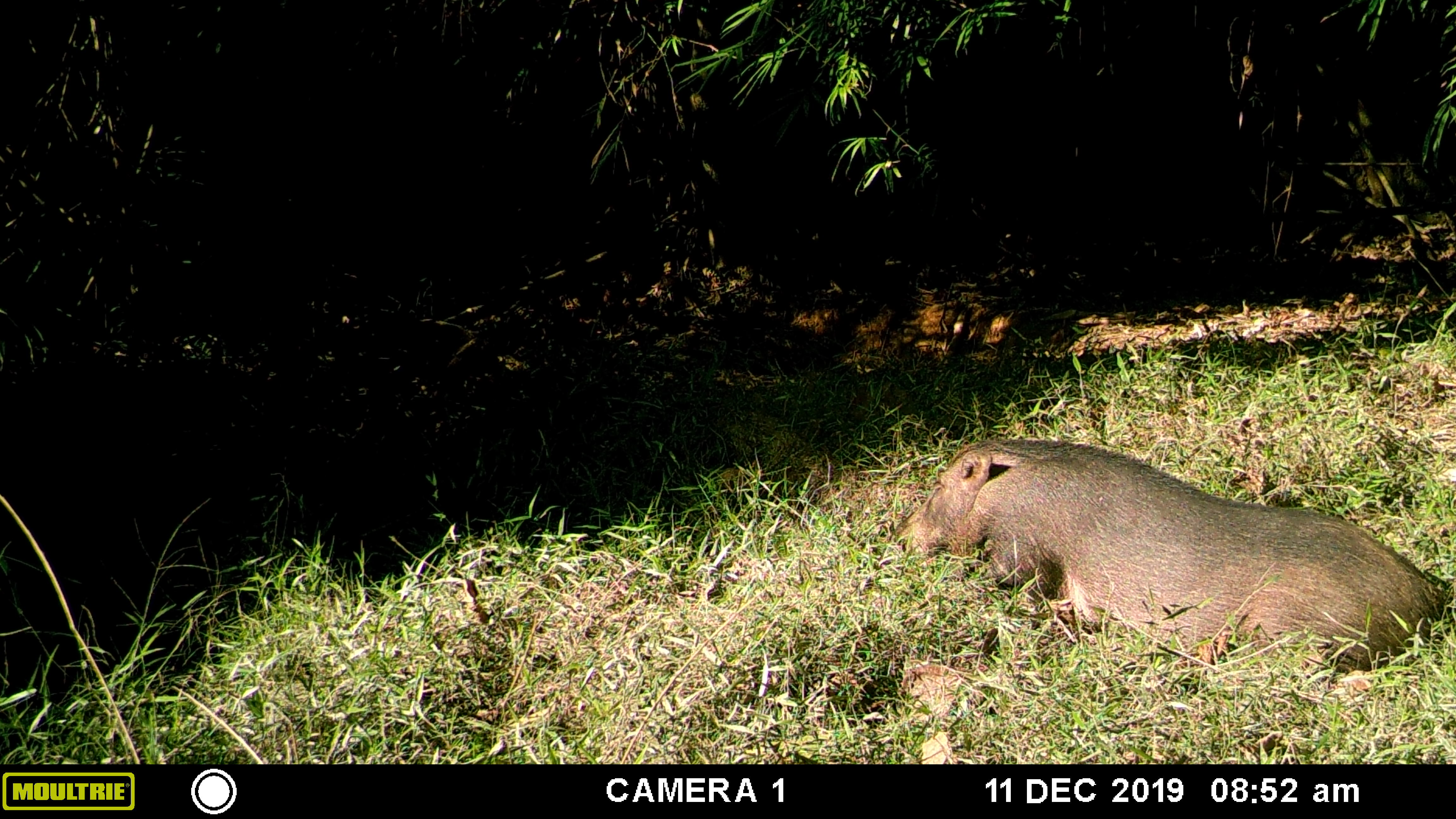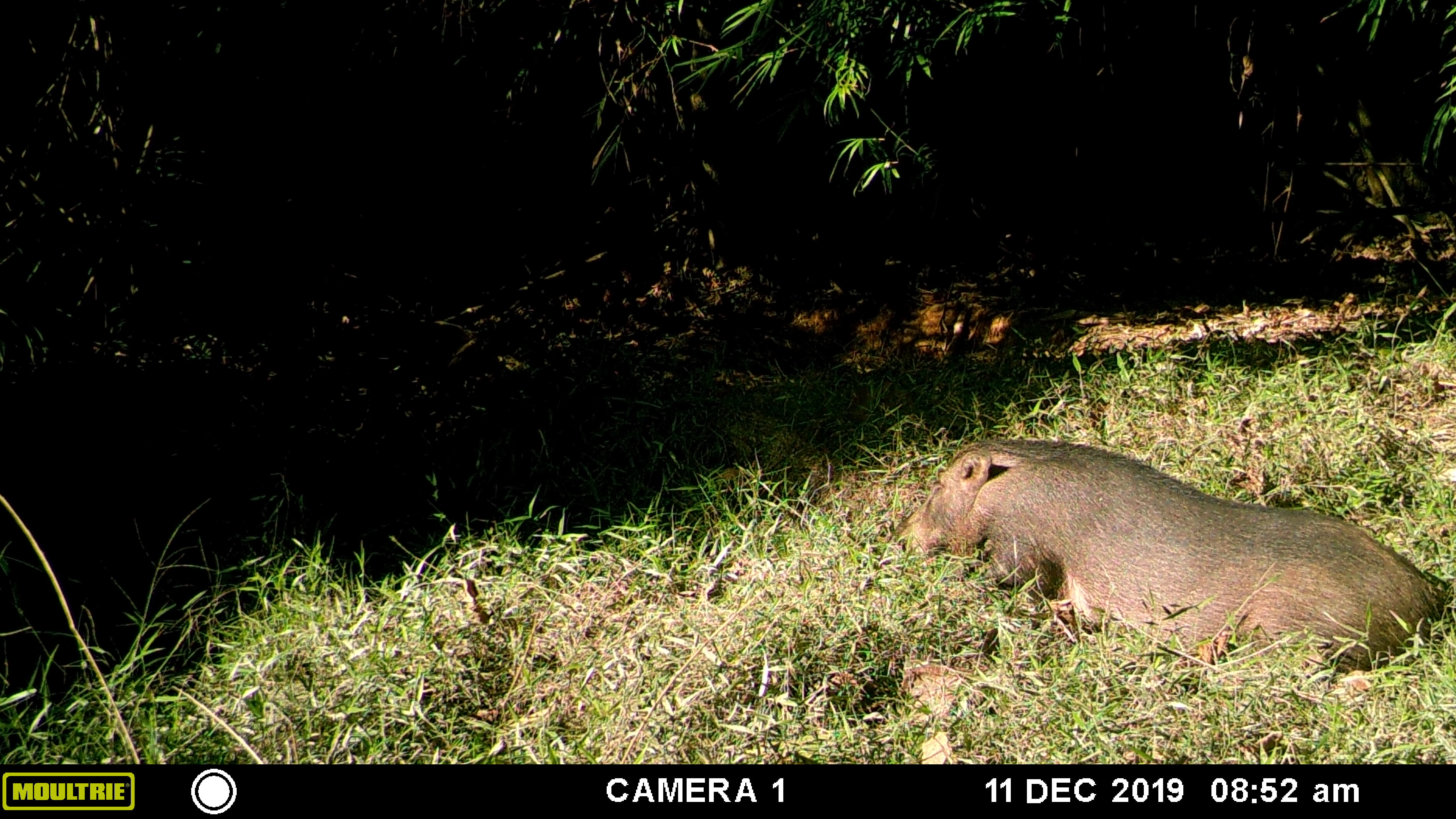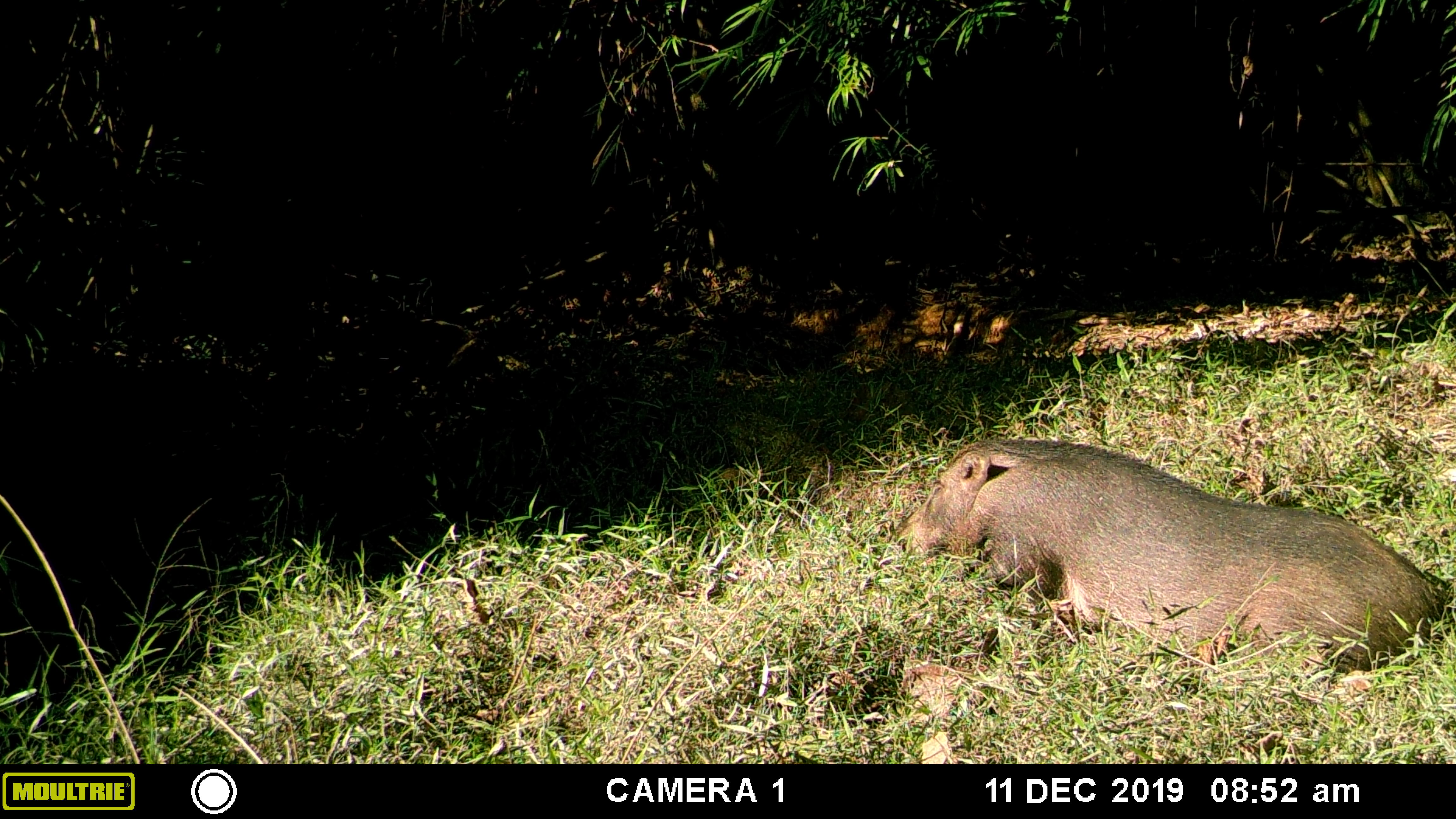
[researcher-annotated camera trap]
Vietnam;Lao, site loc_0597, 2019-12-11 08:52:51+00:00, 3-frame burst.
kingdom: Animalia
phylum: Chordata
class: Mammalia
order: Artiodactyla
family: Suidae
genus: Sus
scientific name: Sus scrofa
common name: eurasian wild pig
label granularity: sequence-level